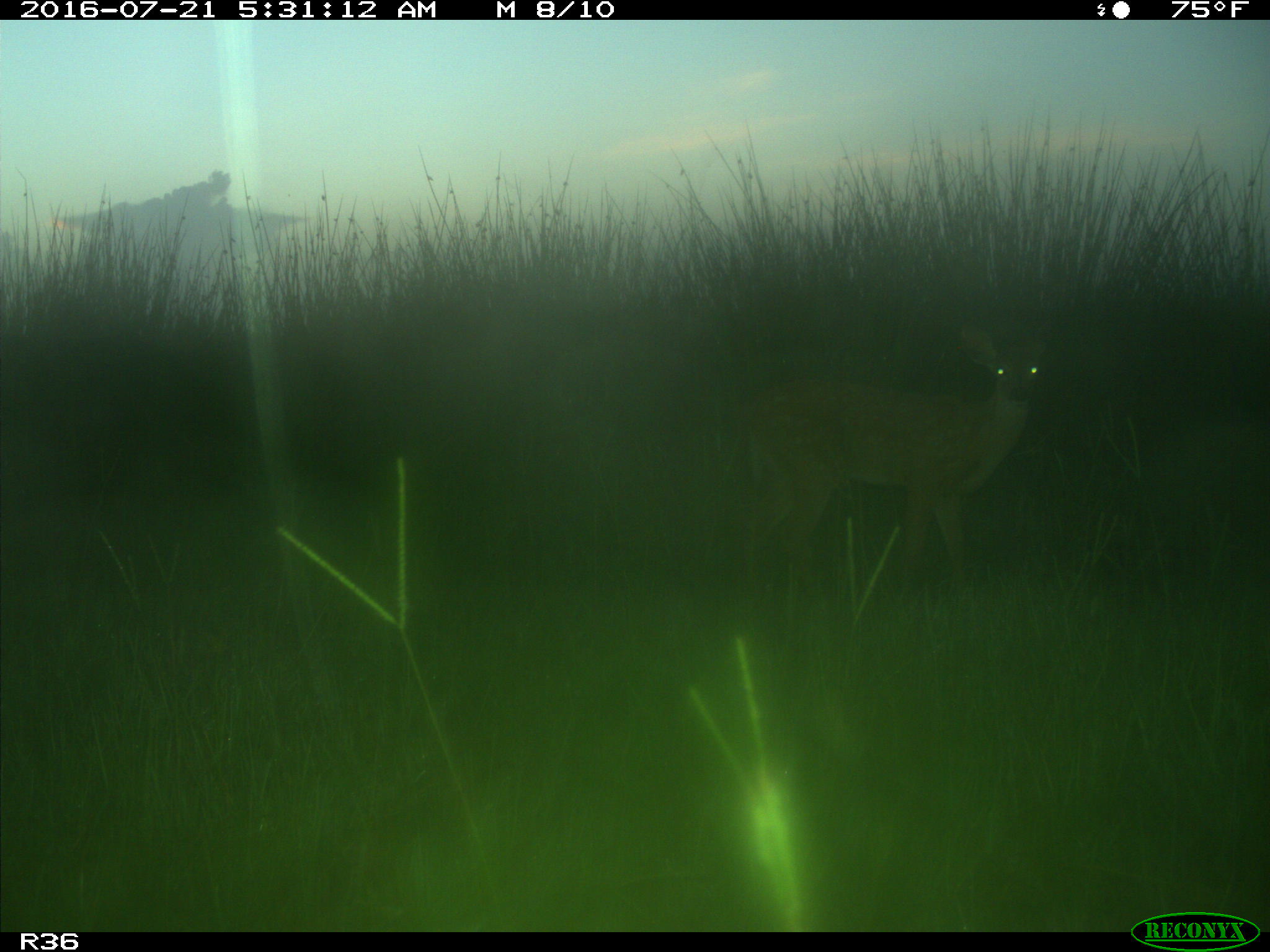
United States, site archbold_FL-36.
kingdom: Animalia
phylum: Chordata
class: Mammalia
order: Artiodactyla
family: Cervidae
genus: Odocoileus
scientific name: Odocoileus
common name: deer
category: unidentified deer